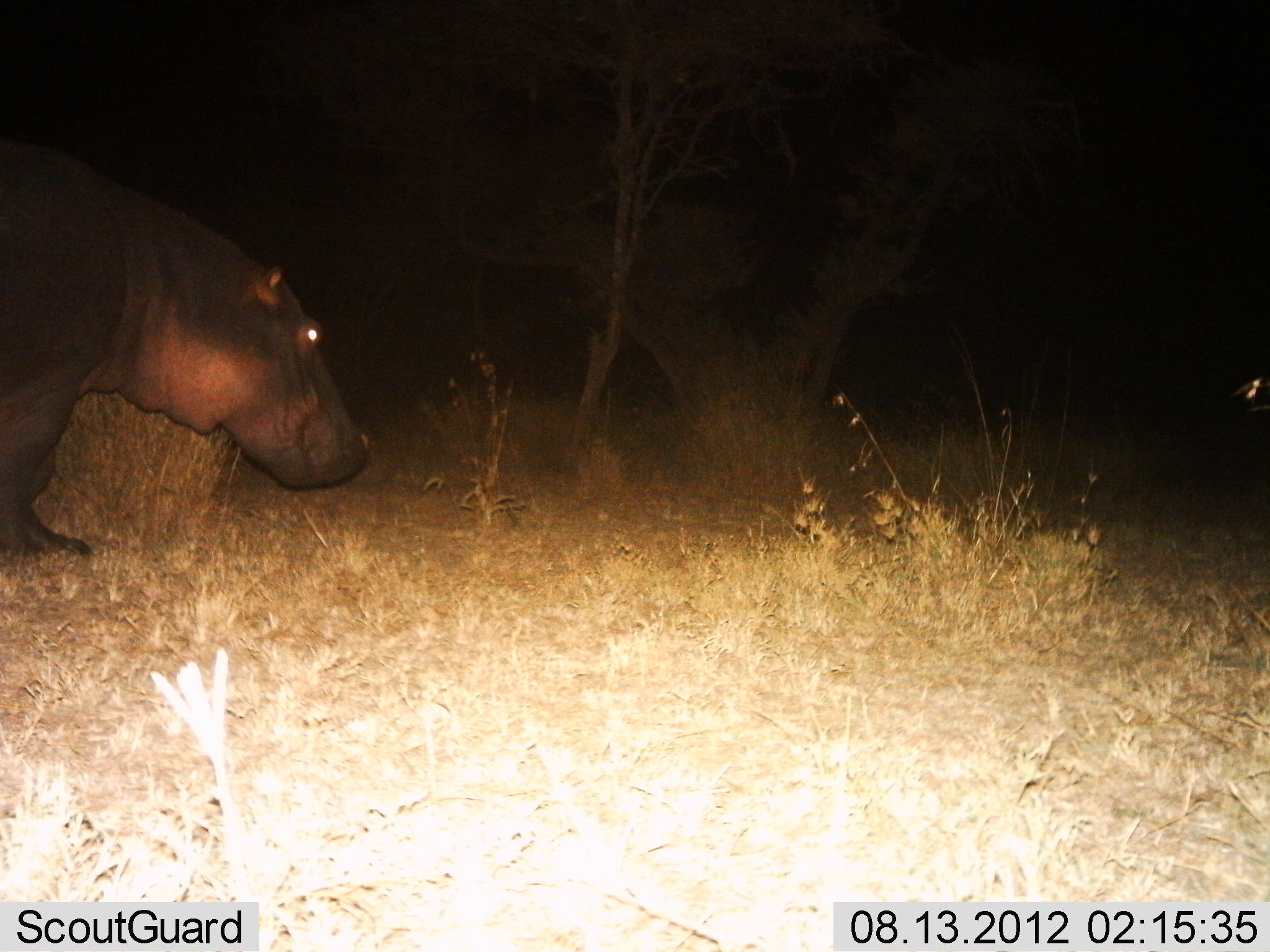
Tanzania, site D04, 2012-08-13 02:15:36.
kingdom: Animalia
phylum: Chordata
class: Mammalia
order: Artiodactyla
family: Hippopotamidae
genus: Hippopotamus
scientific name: Hippopotamus amphibius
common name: hippopotamus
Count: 1.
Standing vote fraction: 20%.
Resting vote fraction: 0%.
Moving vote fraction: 80%.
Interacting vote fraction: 0%.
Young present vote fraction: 0%.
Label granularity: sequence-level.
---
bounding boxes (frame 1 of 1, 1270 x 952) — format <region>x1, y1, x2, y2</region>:
animal: <region>0, 135, 370, 565</region>